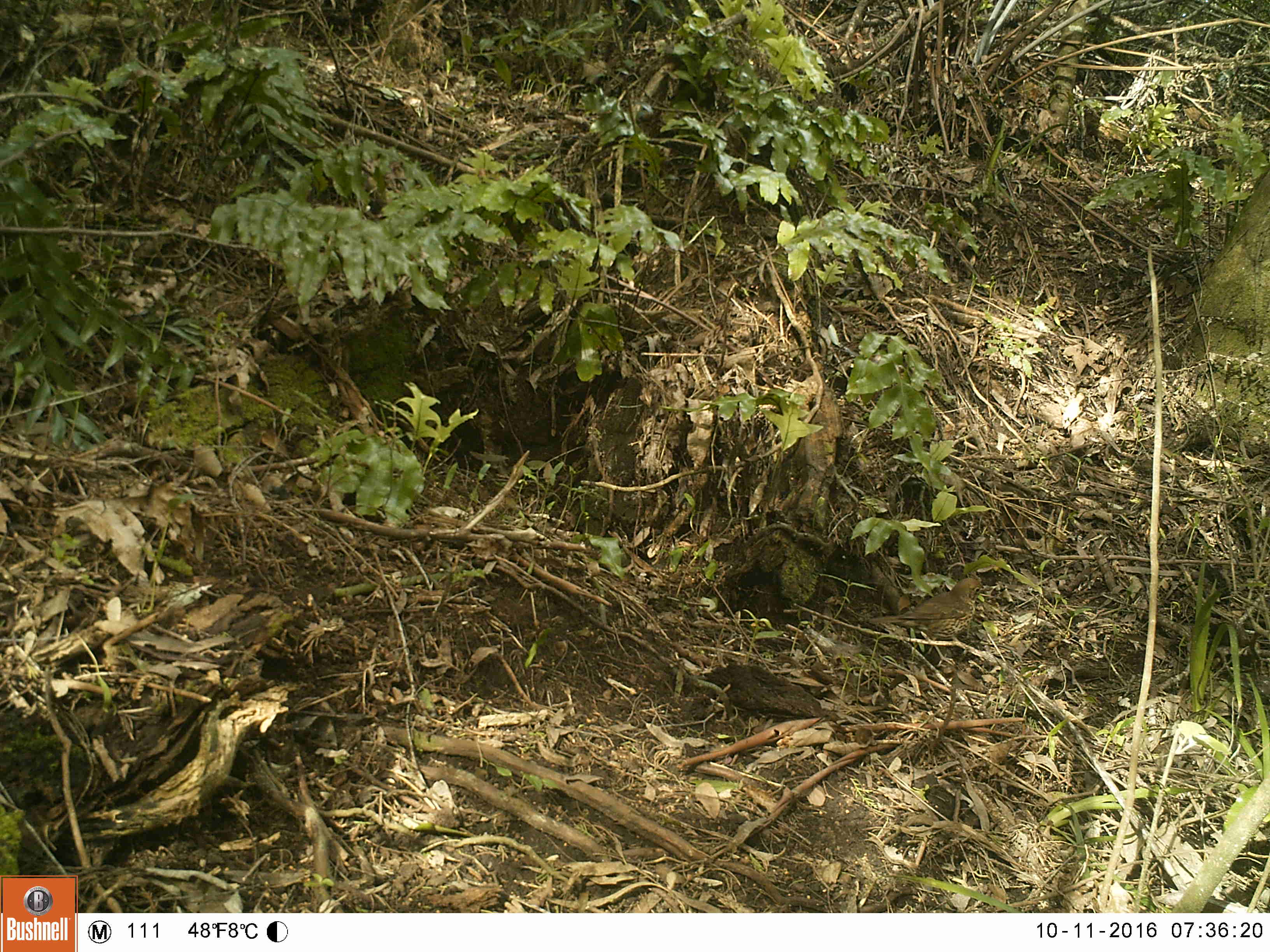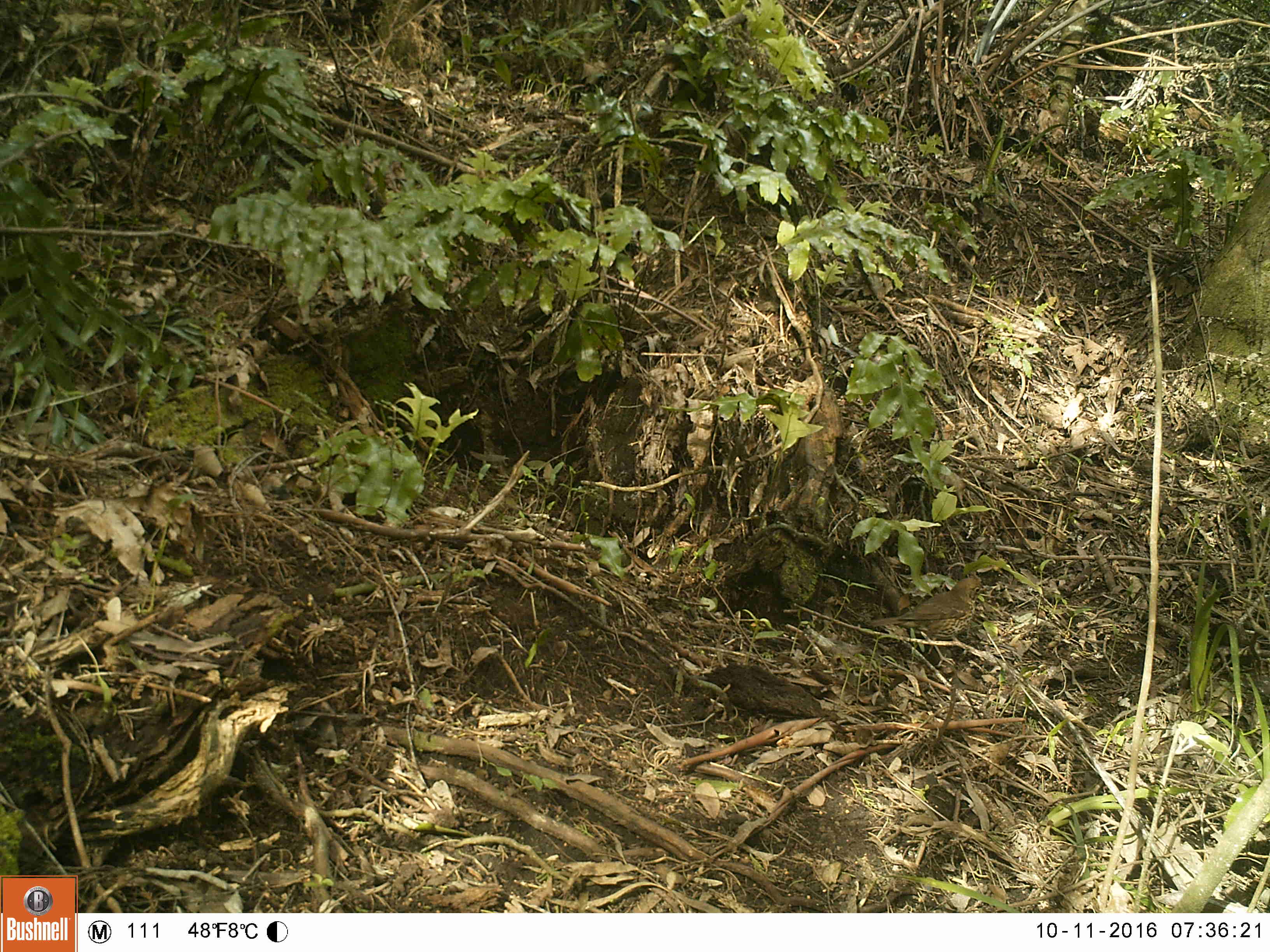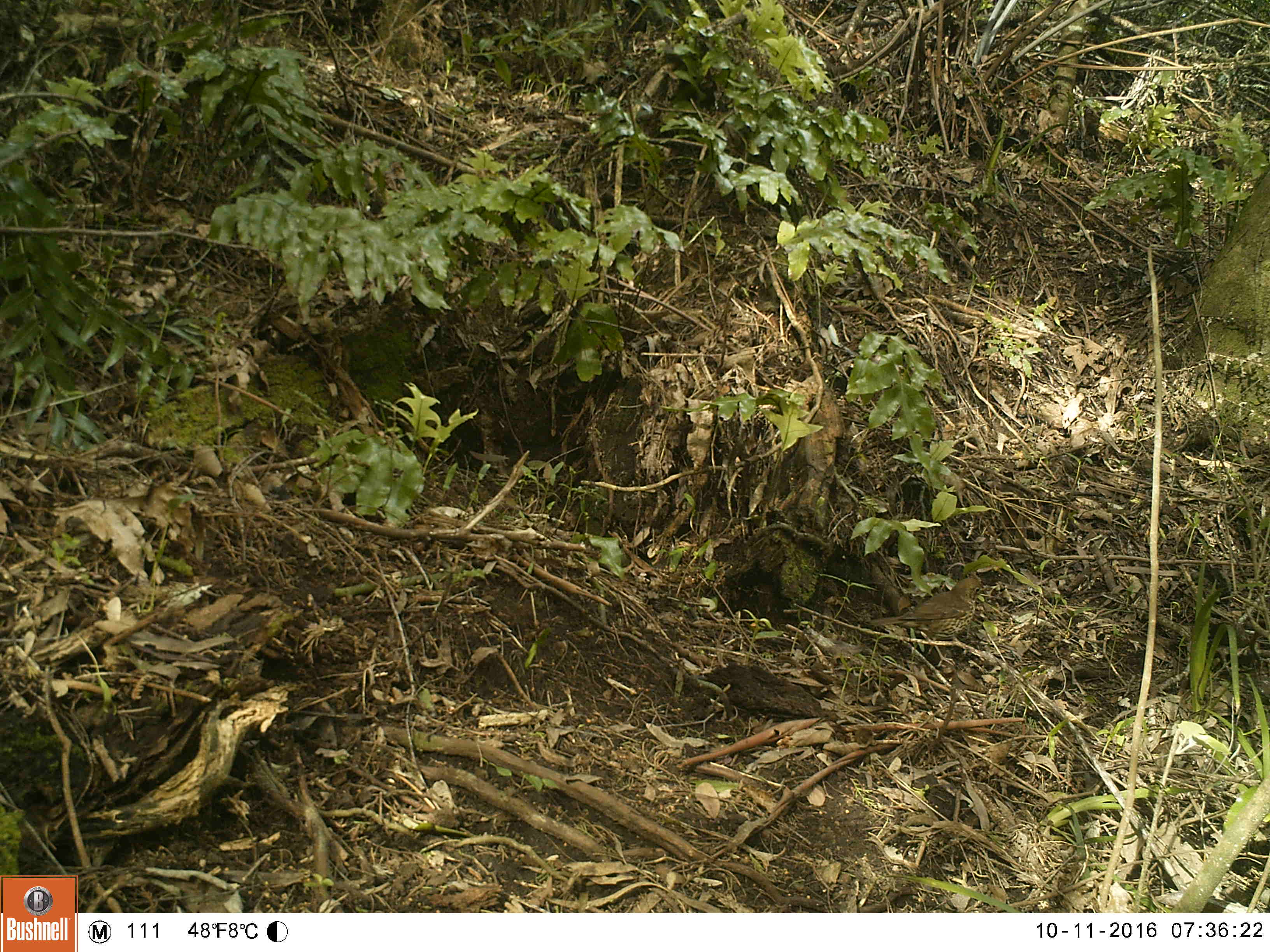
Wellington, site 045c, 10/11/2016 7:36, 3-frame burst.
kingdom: Animalia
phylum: Chordata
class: Aves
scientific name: Aves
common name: bird